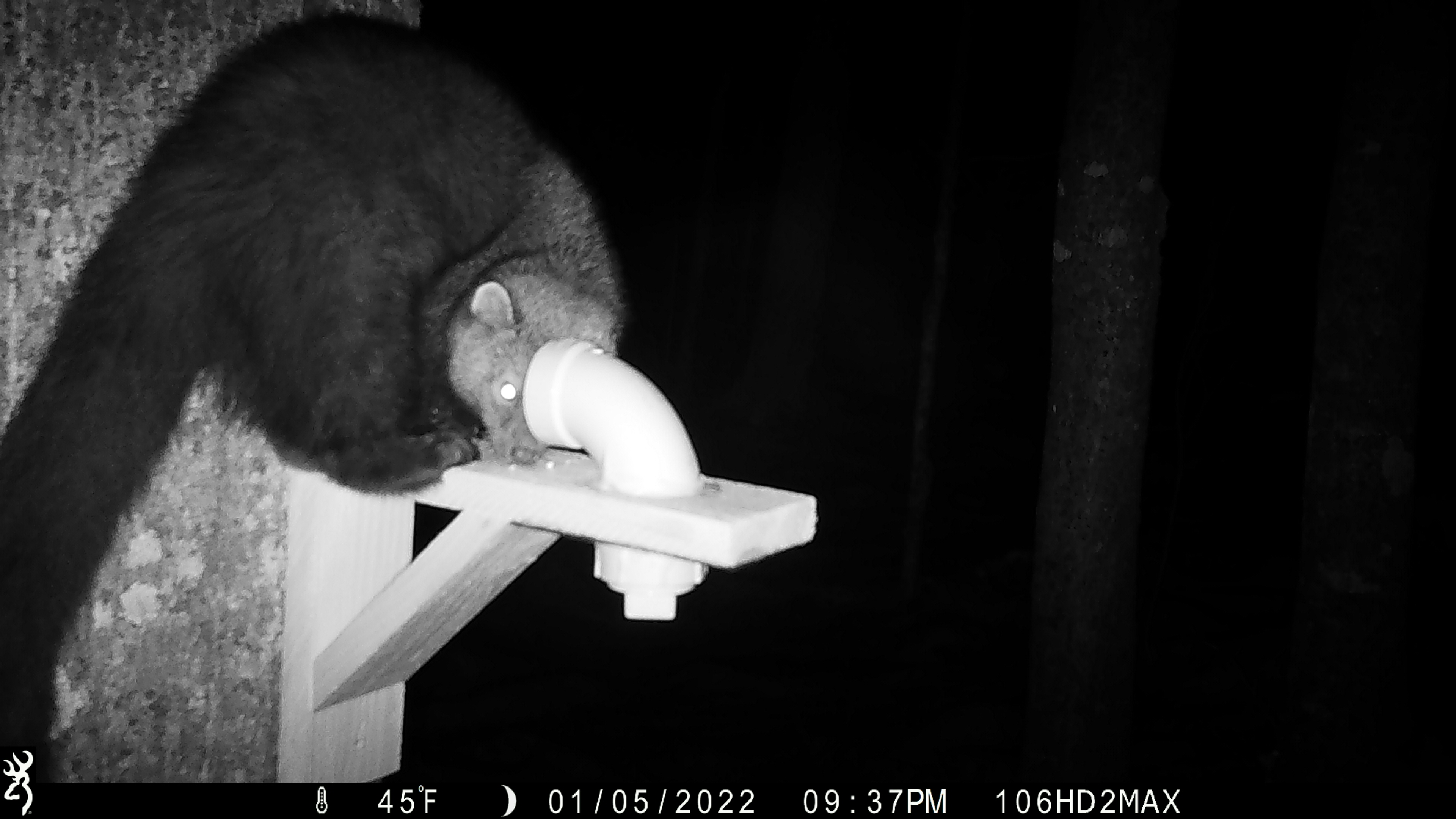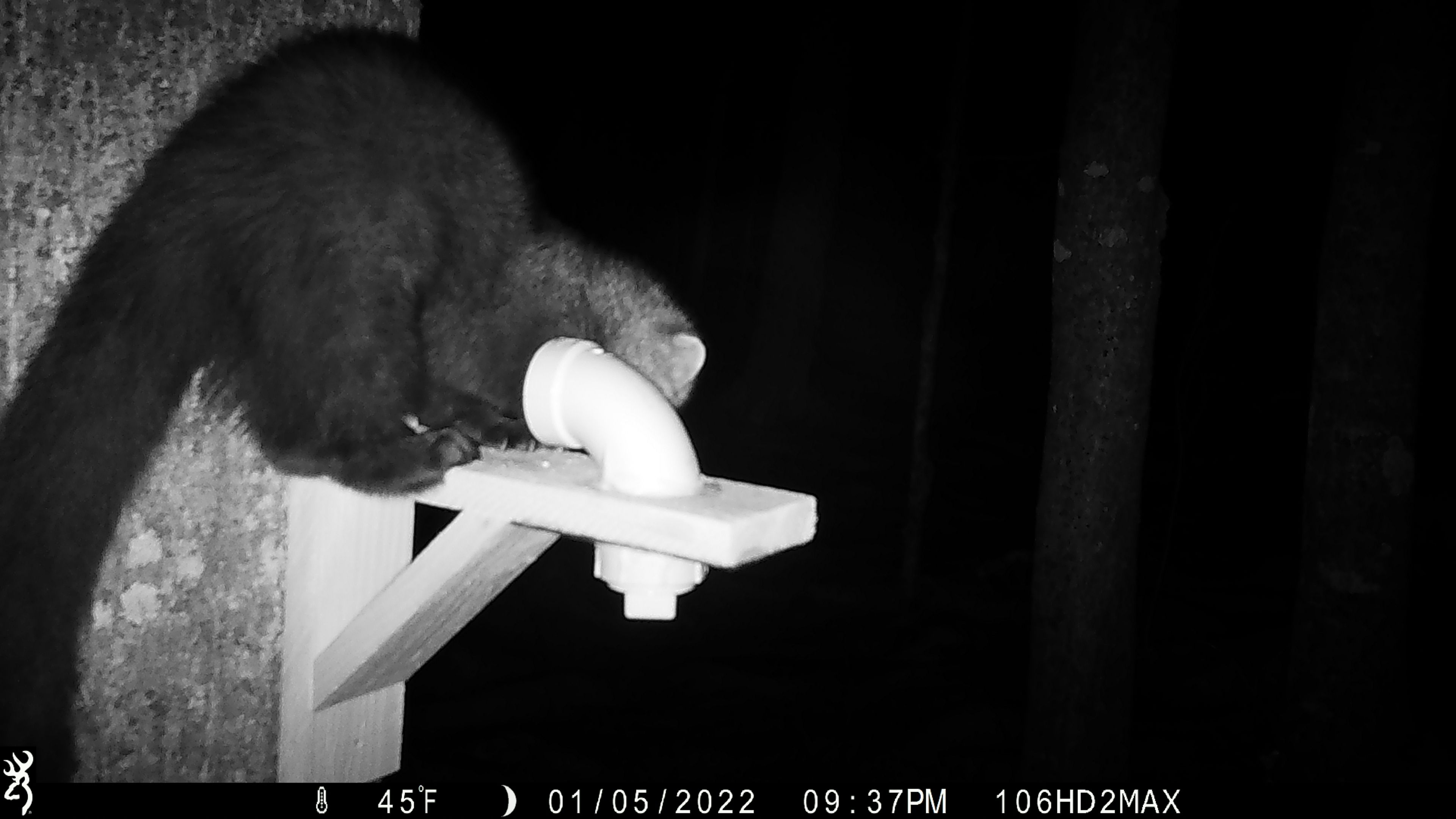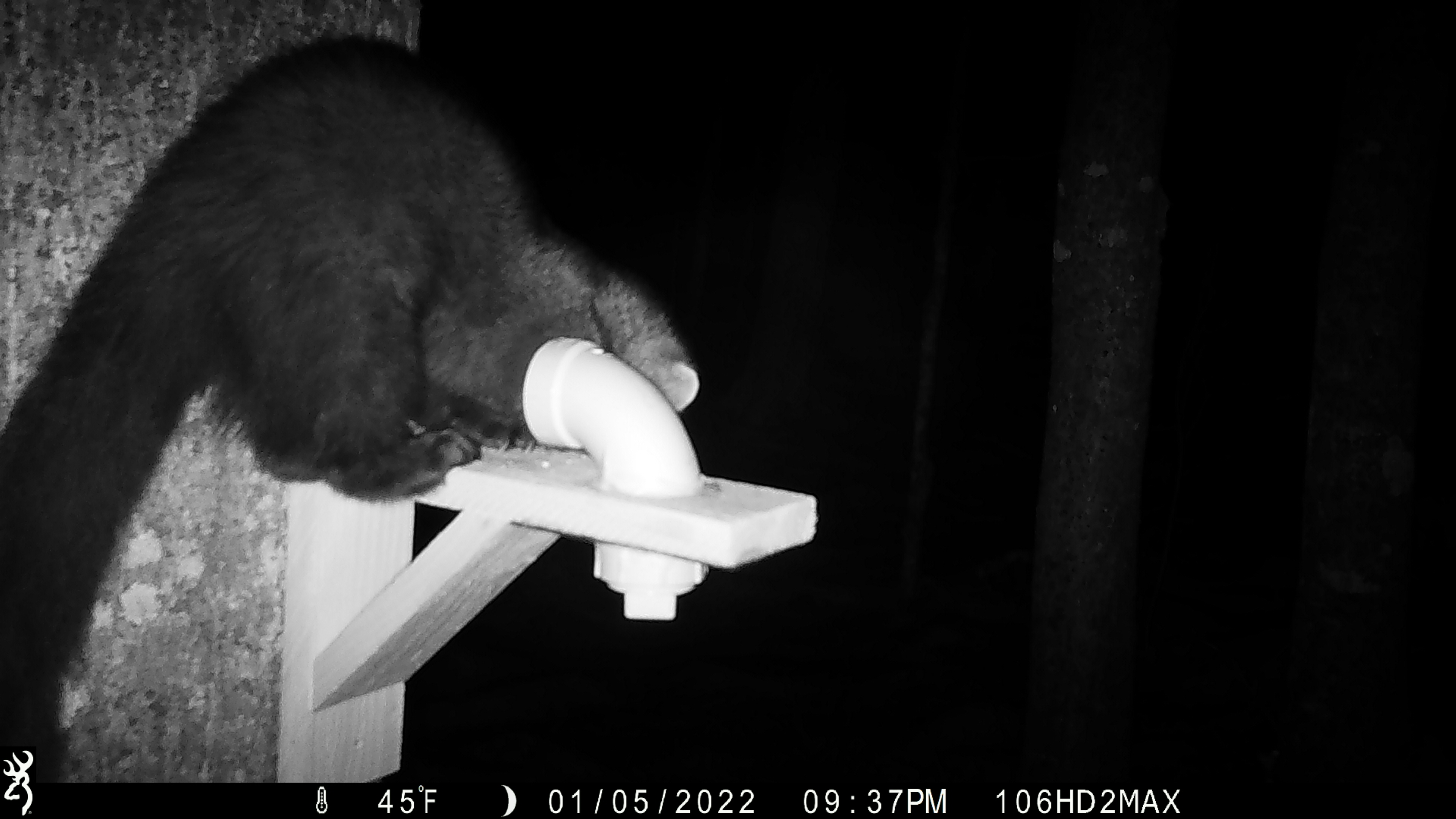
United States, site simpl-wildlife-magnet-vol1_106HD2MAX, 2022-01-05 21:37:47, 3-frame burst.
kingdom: Animalia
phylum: Chordata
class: Mammalia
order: Carnivora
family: Mustelidae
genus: Pekania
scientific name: Pekania pennanti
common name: fisher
Fisher (Pekania pennanti).